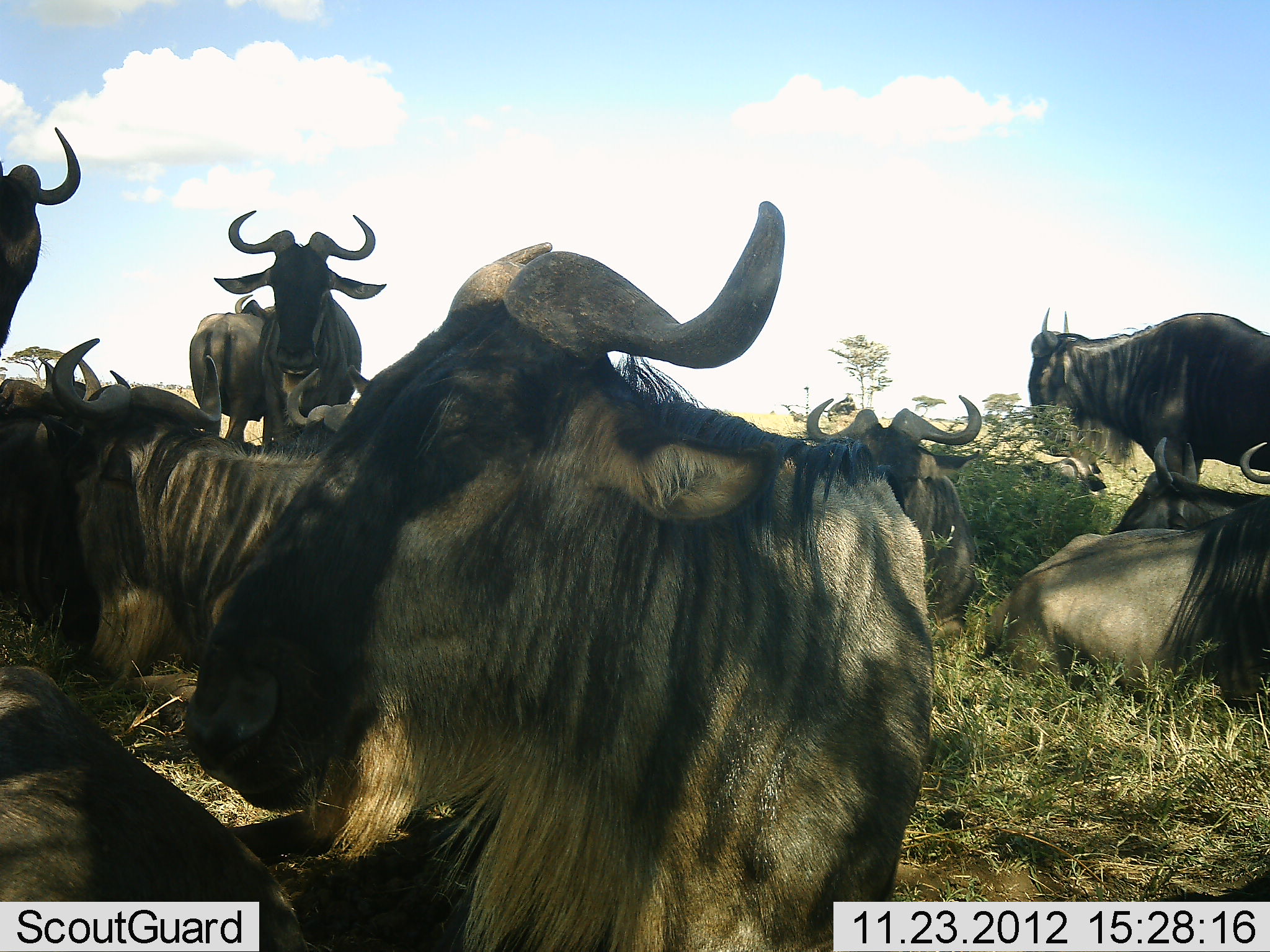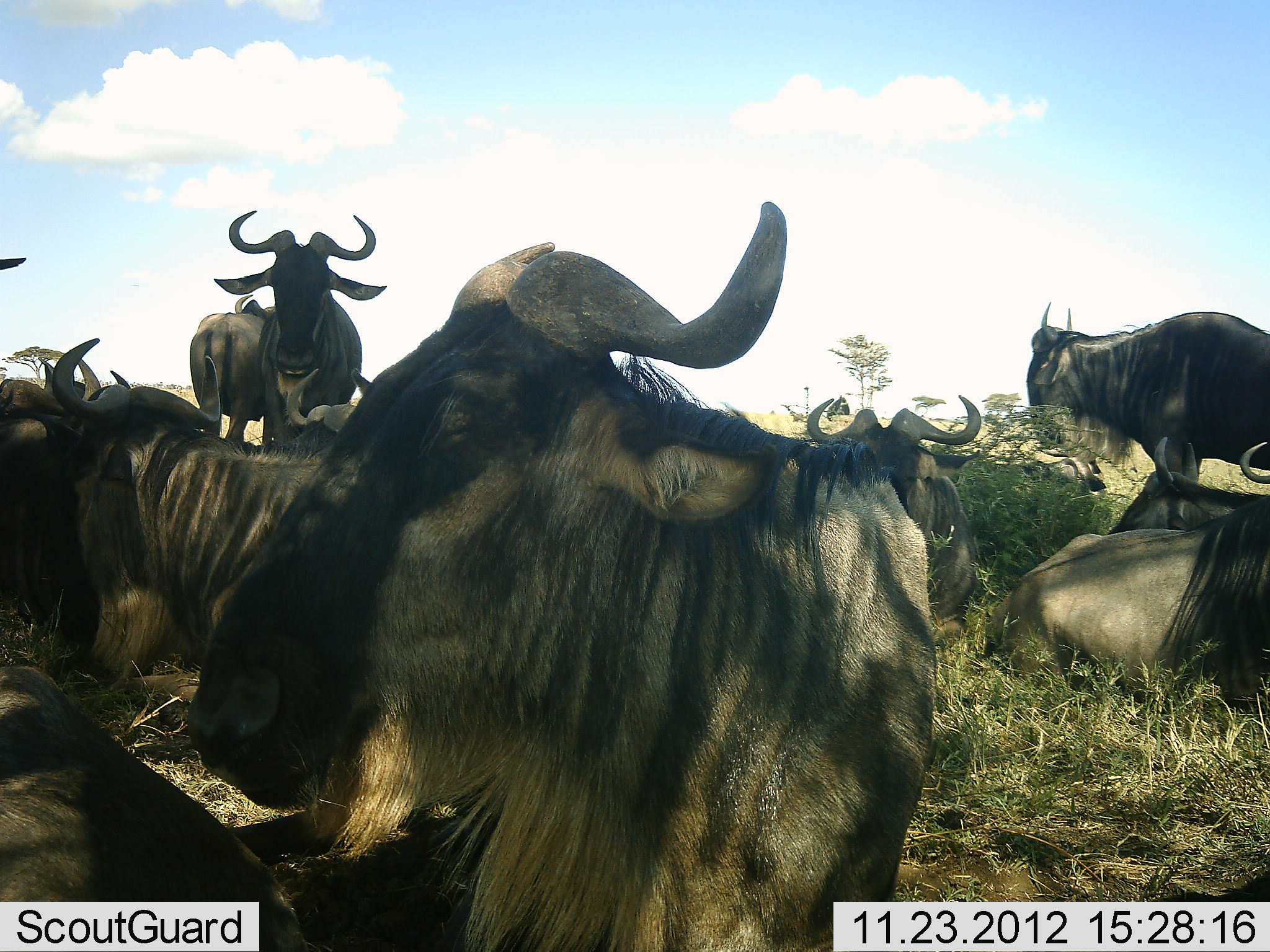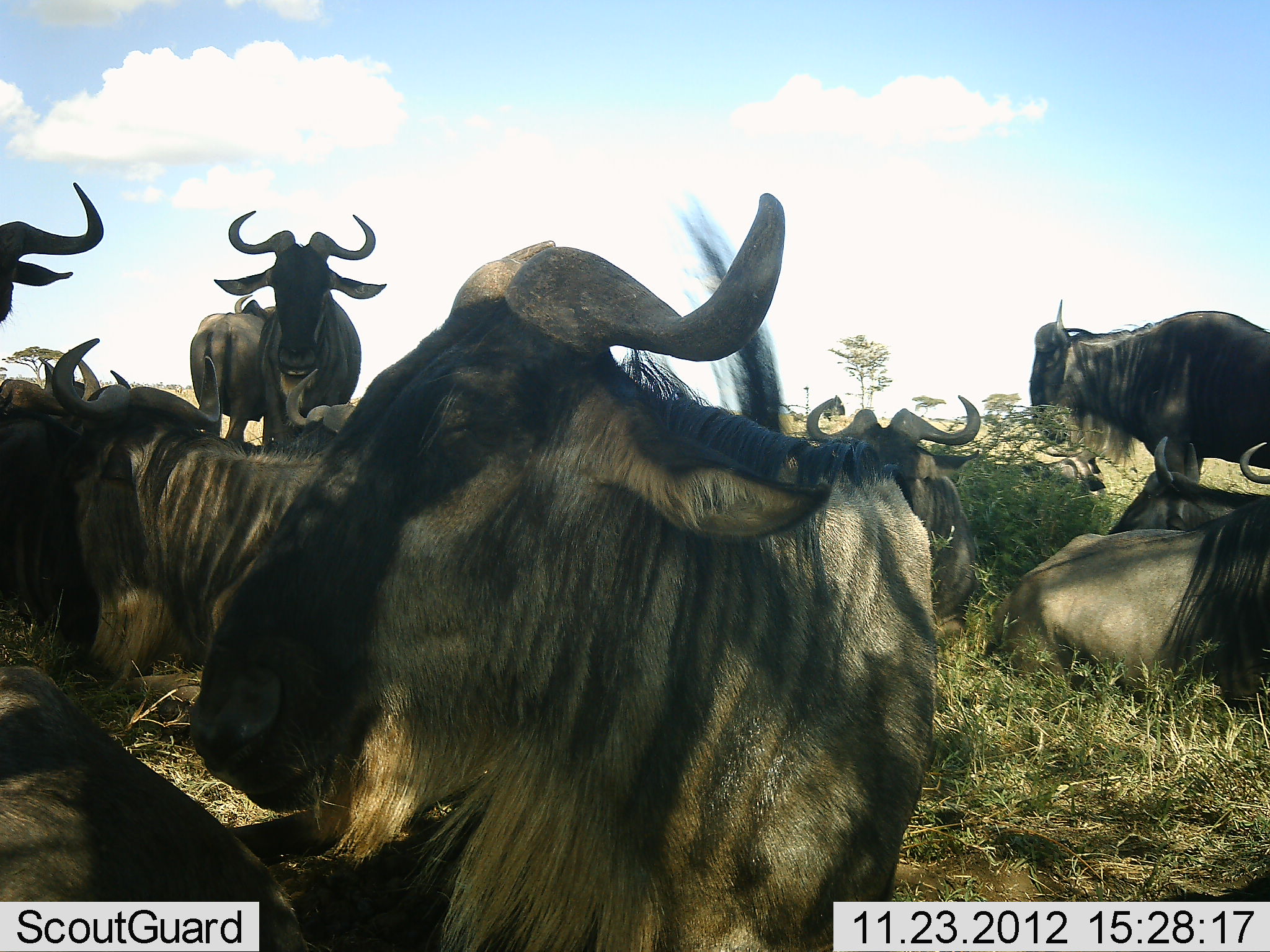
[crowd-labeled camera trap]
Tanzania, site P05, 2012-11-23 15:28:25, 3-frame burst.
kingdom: Animalia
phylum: Chordata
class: Mammalia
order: Artiodactyla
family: Bovidae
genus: Connochaetes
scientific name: Connochaetes taurinus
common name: blue wildebeest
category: wildebeest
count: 10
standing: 70%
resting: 100%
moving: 20%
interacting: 10%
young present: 0%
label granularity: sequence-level